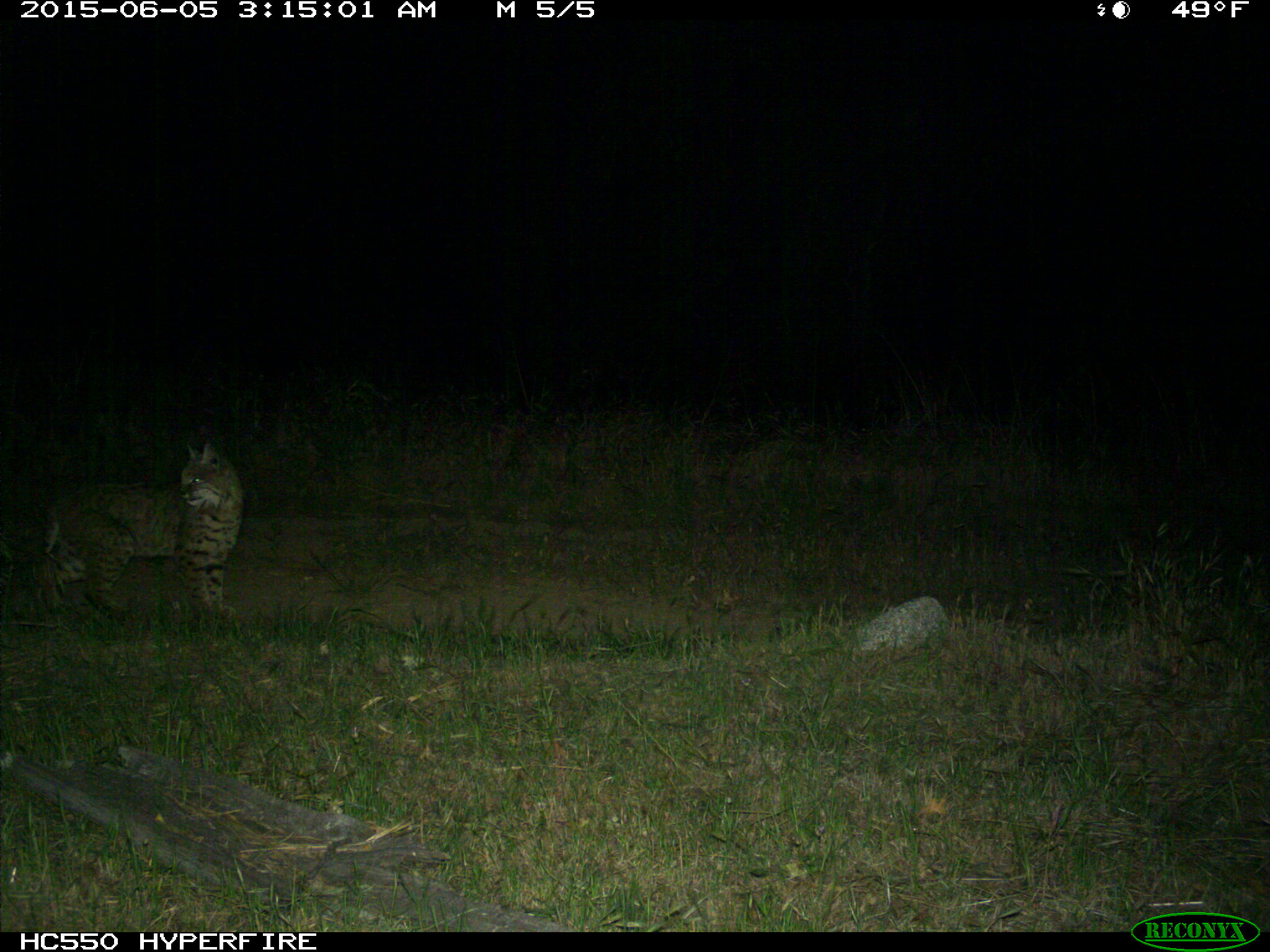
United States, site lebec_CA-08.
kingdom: Animalia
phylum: Chordata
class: Mammalia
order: Carnivora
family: Felidae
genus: Lynx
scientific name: Lynx rufus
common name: bobcat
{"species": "Lynx rufus (bobcat)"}